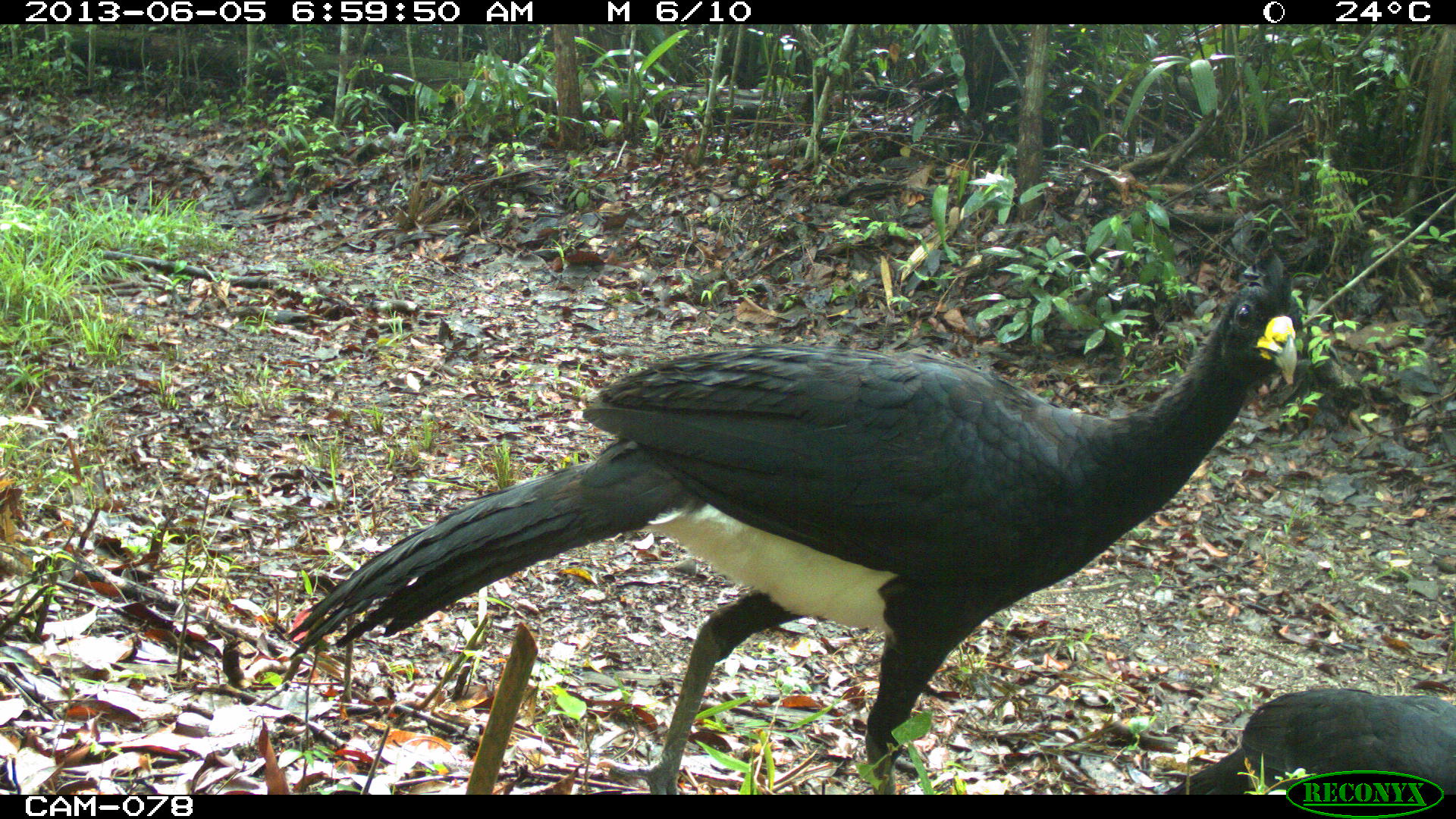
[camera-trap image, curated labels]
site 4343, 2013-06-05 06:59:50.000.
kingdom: Animalia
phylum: Chordata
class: Aves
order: Galliformes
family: Cracidae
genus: Crax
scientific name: Crax rubra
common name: great curassow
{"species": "Crax rubra (great curassow)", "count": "3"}